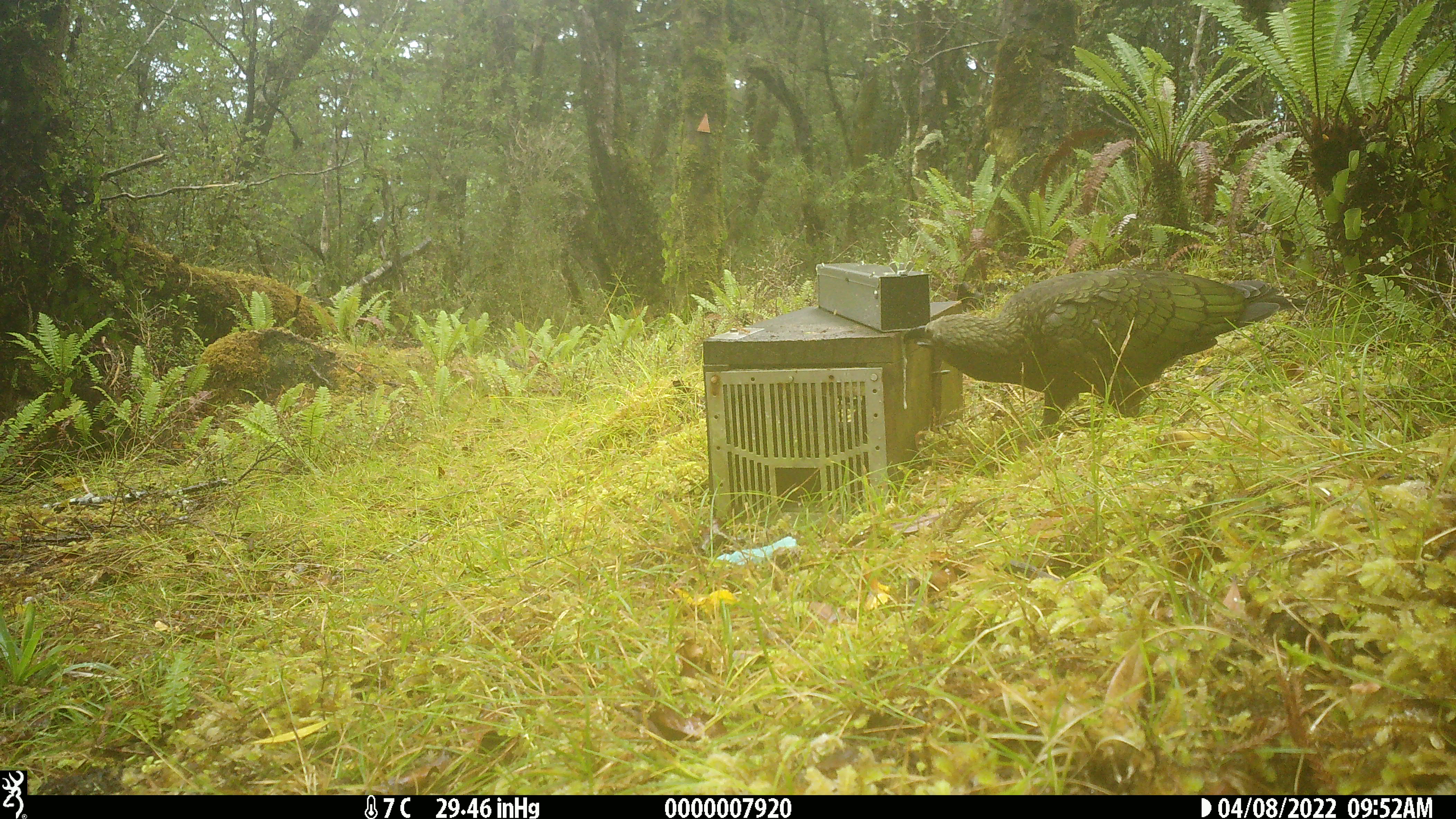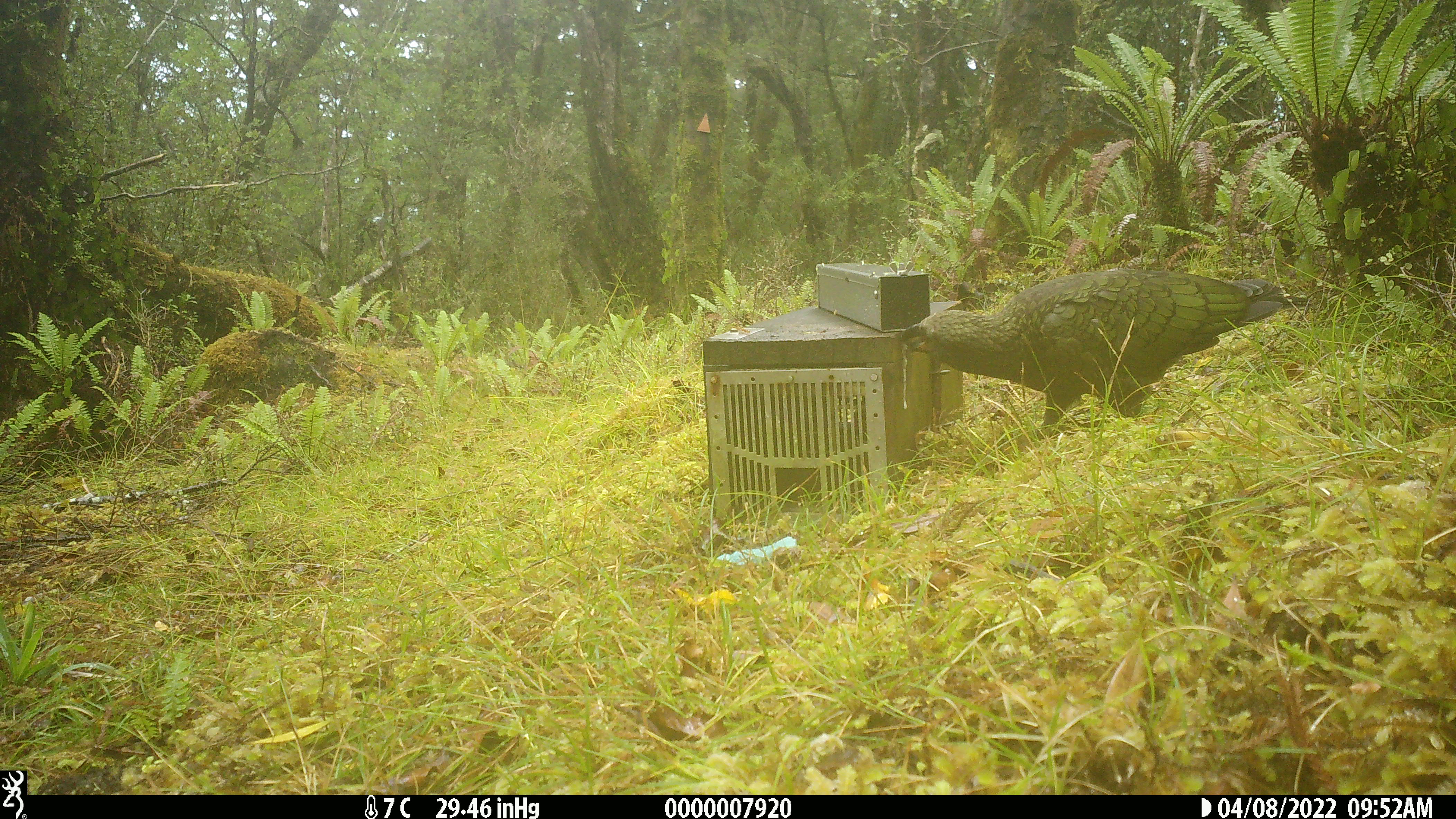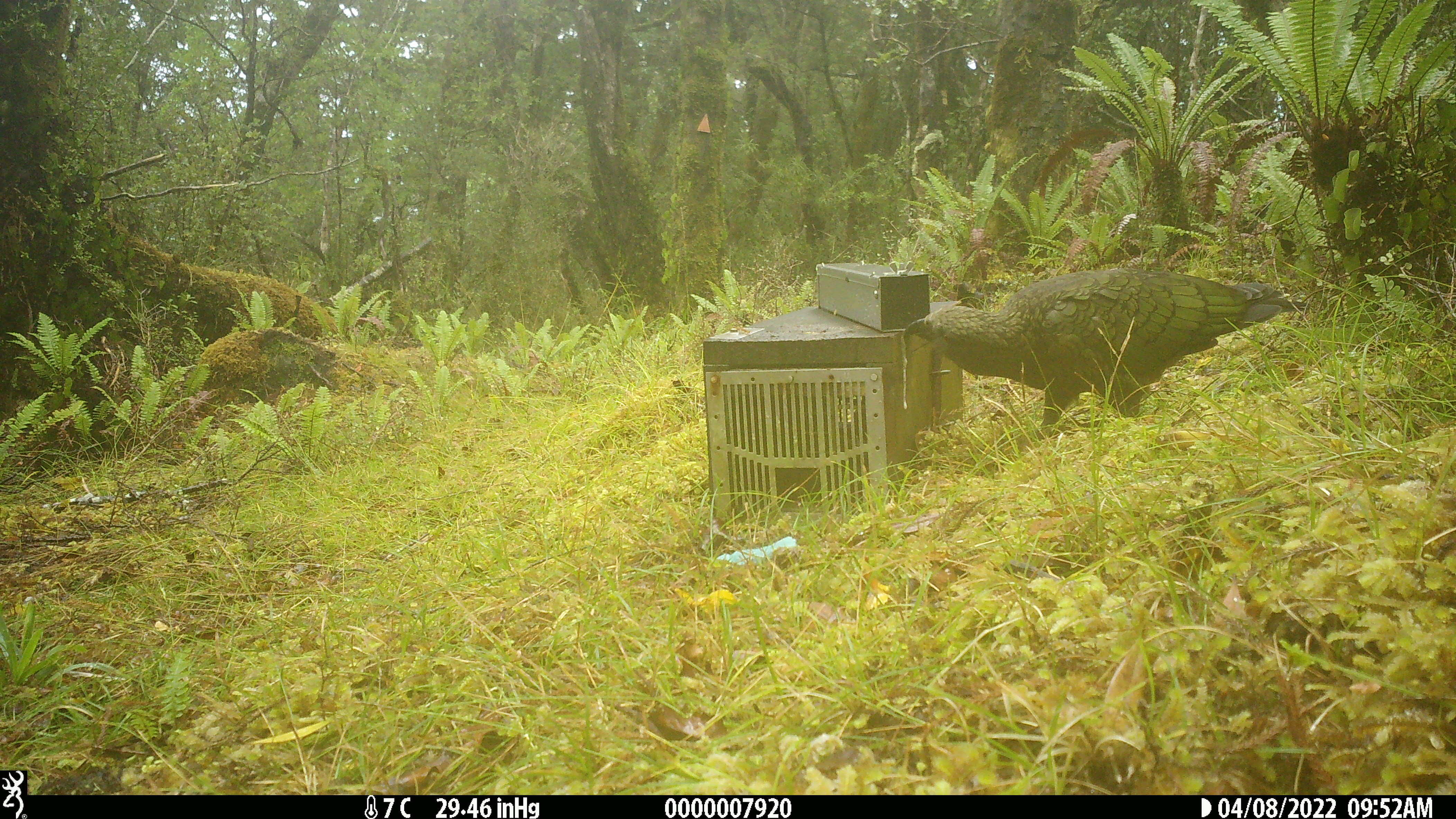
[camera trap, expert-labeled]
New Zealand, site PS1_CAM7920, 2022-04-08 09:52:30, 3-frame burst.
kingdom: Animalia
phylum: Chordata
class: Aves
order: Psittaciformes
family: Strigopidae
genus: Nestor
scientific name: Nestor notabilis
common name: kea